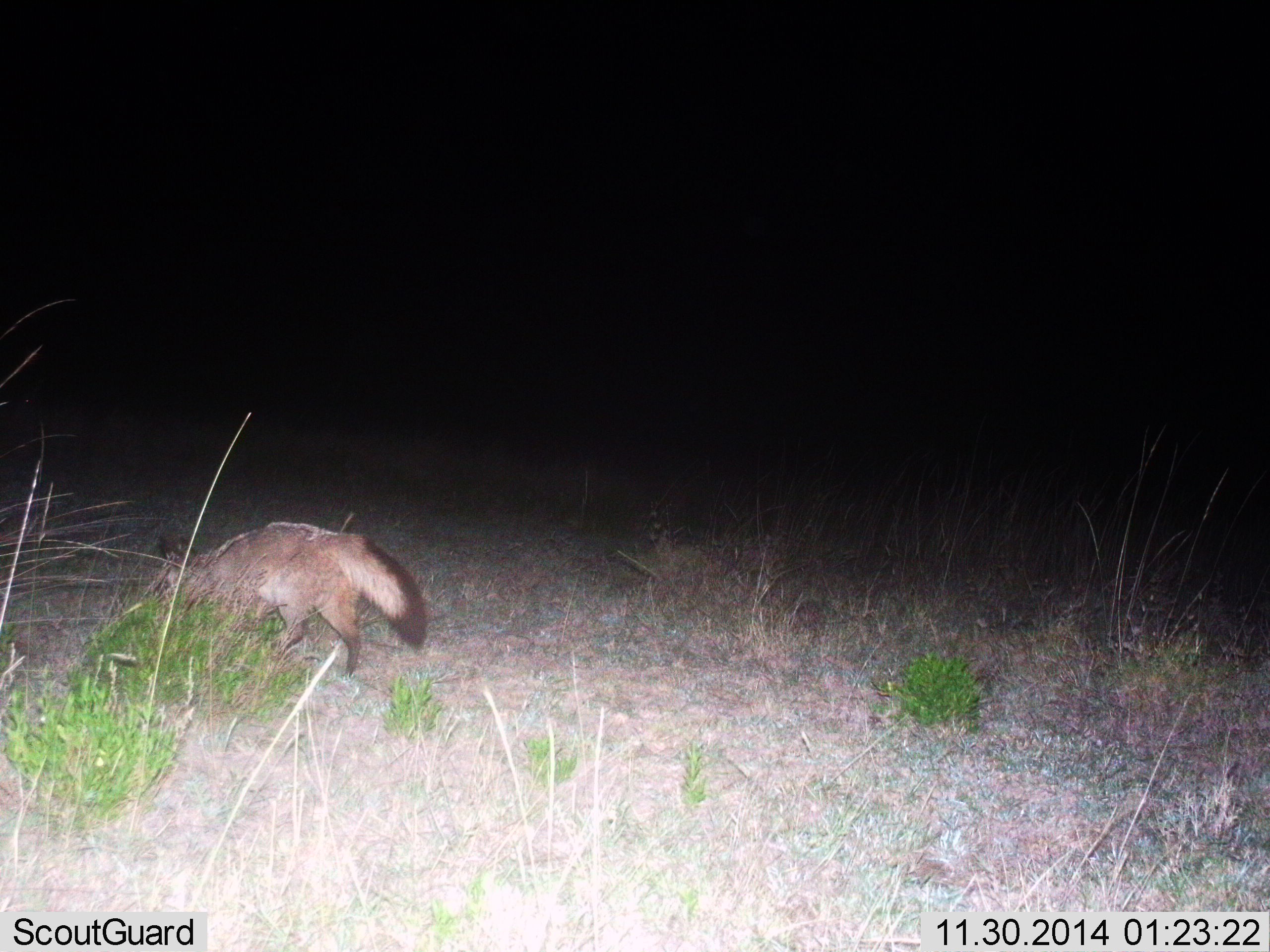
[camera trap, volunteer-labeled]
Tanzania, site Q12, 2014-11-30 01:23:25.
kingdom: Animalia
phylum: Chordata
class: Mammalia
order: Carnivora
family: Canidae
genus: Otocyon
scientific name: Otocyon megalotis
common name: bat-eared fox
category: batearedfox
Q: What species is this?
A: Batearedfox (bat-eared fox) (Otocyon megalotis).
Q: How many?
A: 1.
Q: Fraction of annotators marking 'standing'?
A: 10%.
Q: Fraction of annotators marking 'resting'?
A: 10%.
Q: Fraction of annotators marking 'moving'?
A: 90%.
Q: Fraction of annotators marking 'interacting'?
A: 0%.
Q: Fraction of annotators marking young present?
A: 0%.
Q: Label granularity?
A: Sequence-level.